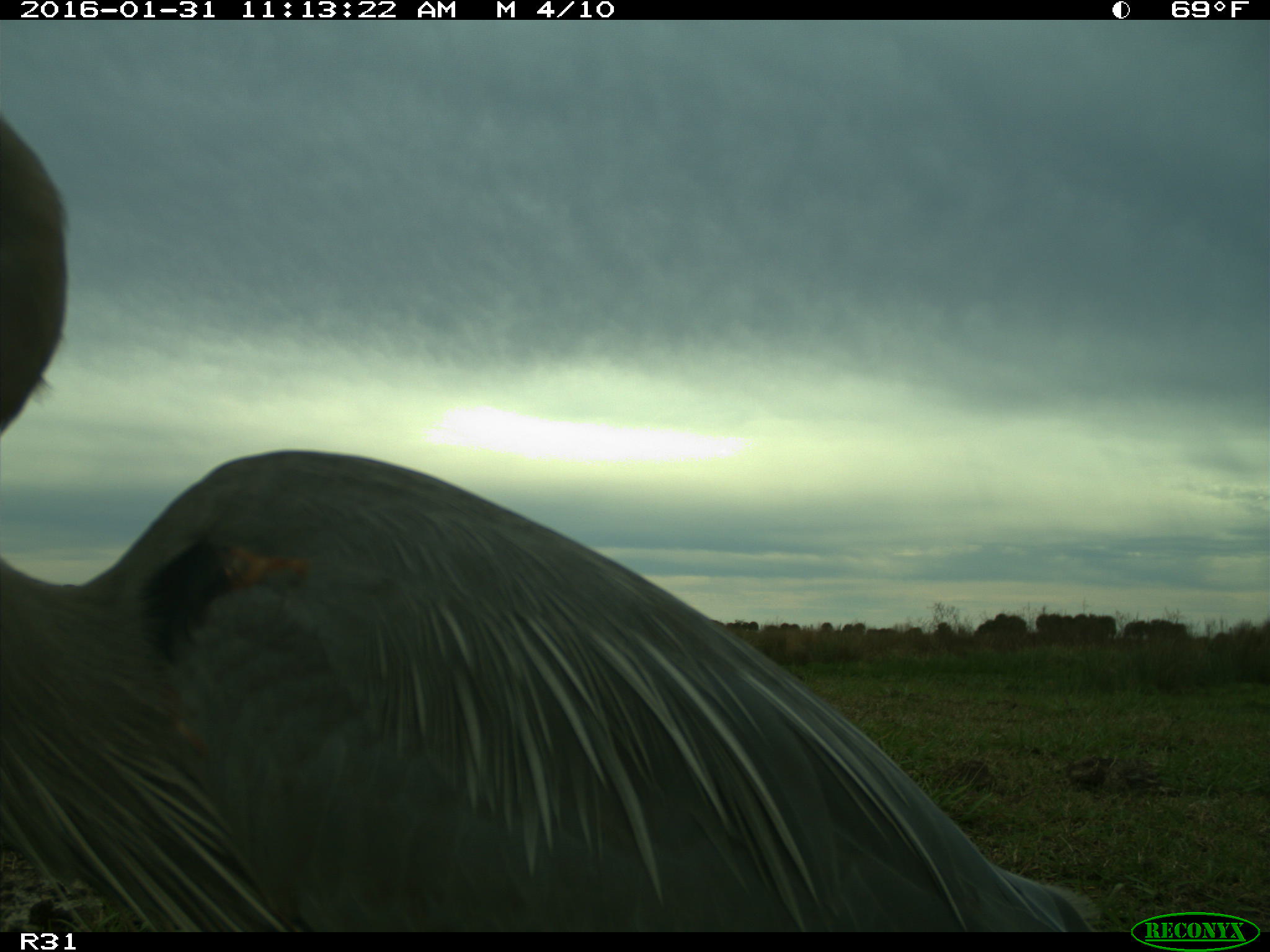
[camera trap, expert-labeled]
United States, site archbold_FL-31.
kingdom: Animalia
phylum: Chordata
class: Aves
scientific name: Aves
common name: birds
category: unidentified bird